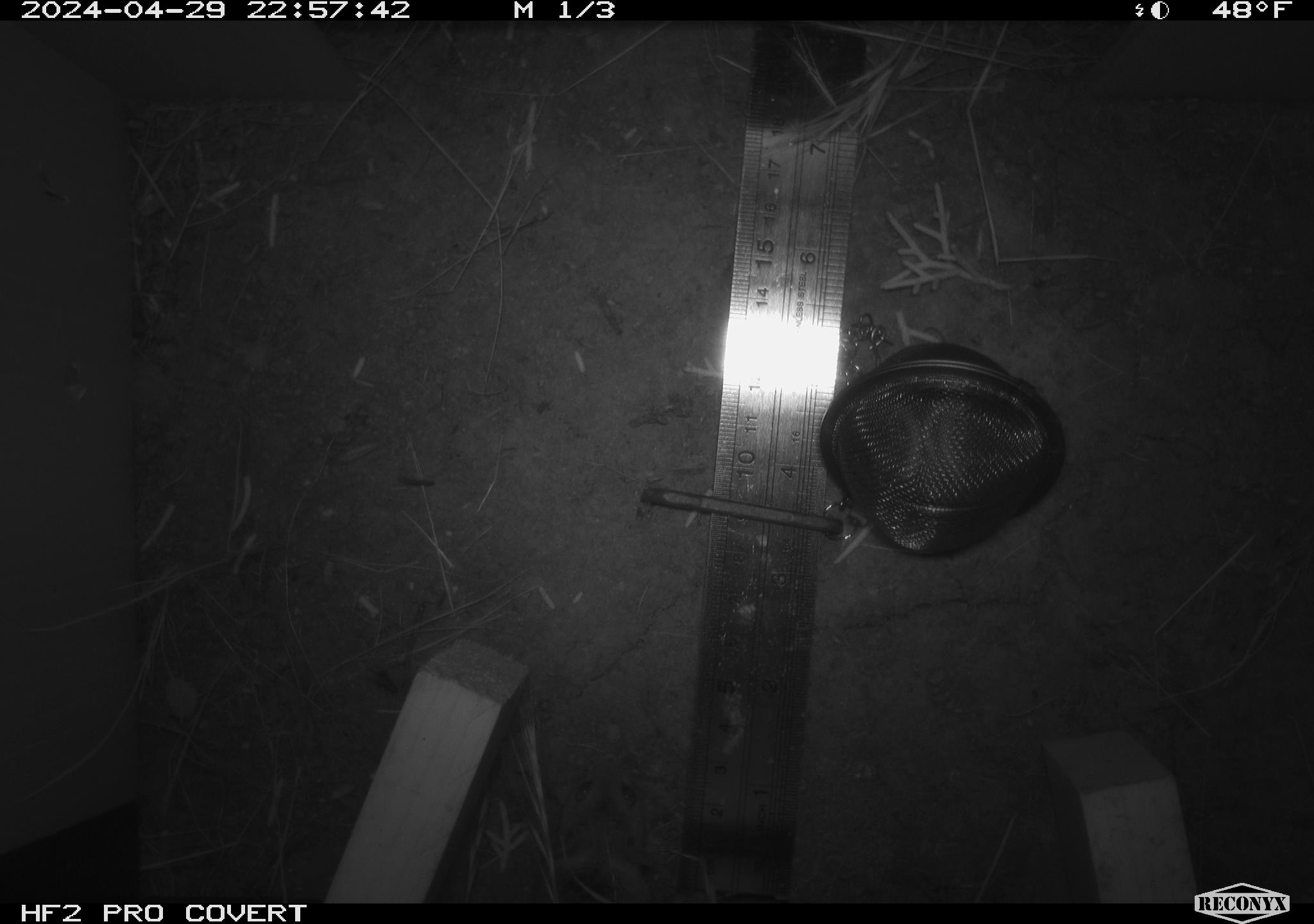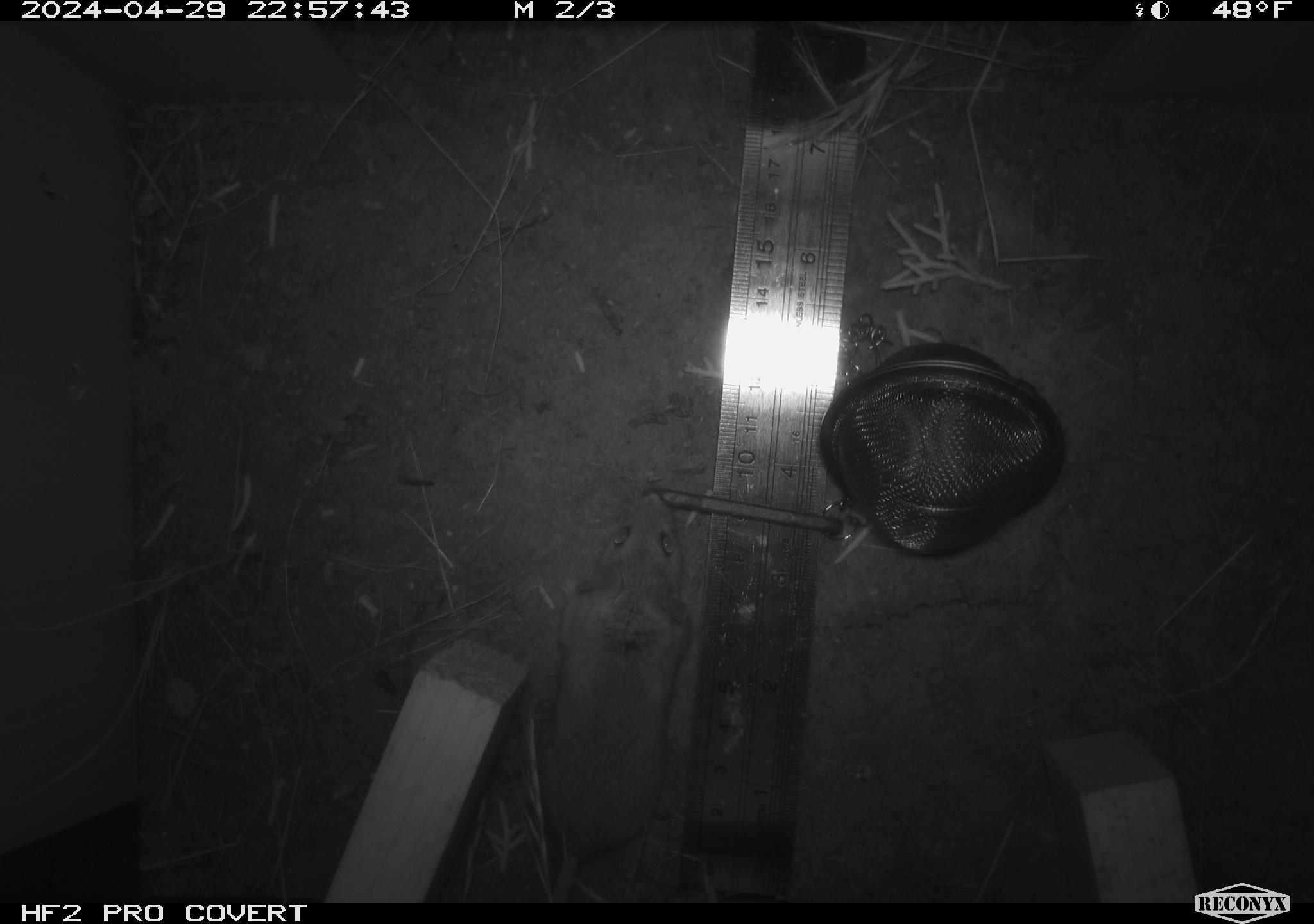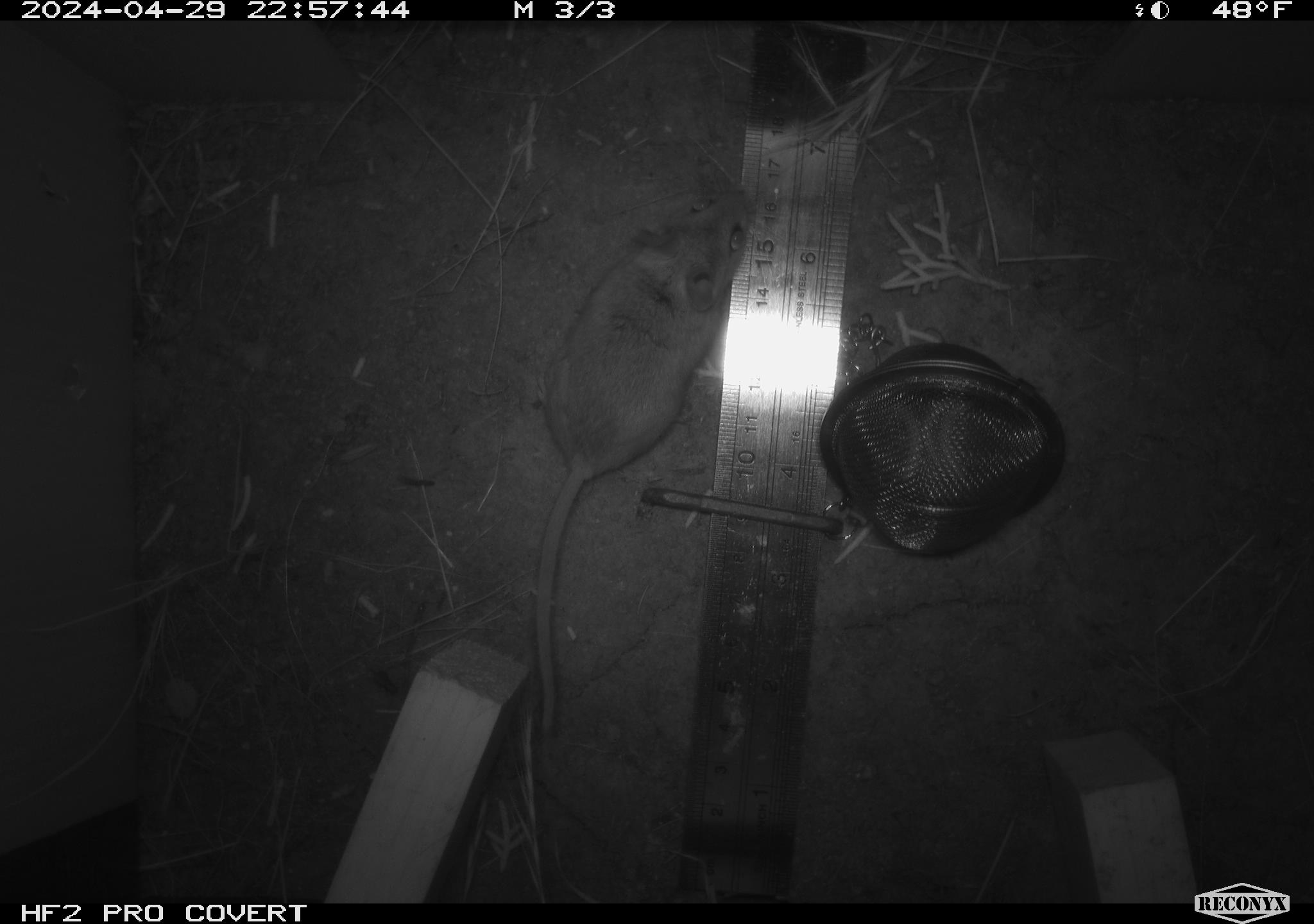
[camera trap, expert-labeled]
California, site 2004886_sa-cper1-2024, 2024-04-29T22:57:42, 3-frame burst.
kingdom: Animalia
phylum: Chordata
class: Mammalia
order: Rodentia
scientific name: Rodentia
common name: rodent